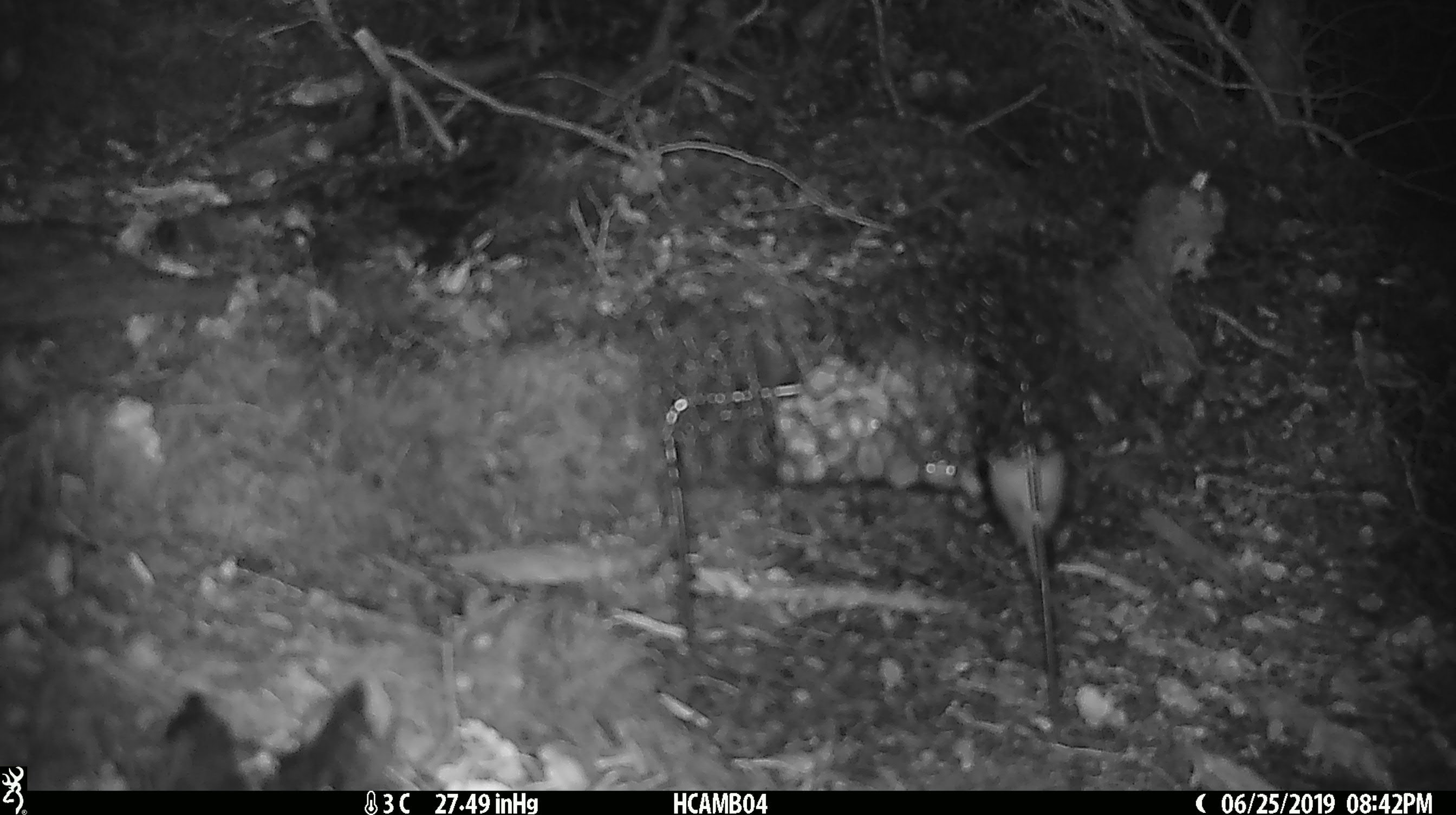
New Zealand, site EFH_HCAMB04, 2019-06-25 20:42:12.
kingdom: Animalia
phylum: Chordata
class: Mammalia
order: Rodentia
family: Muridae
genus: Mus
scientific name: Mus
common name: mouse